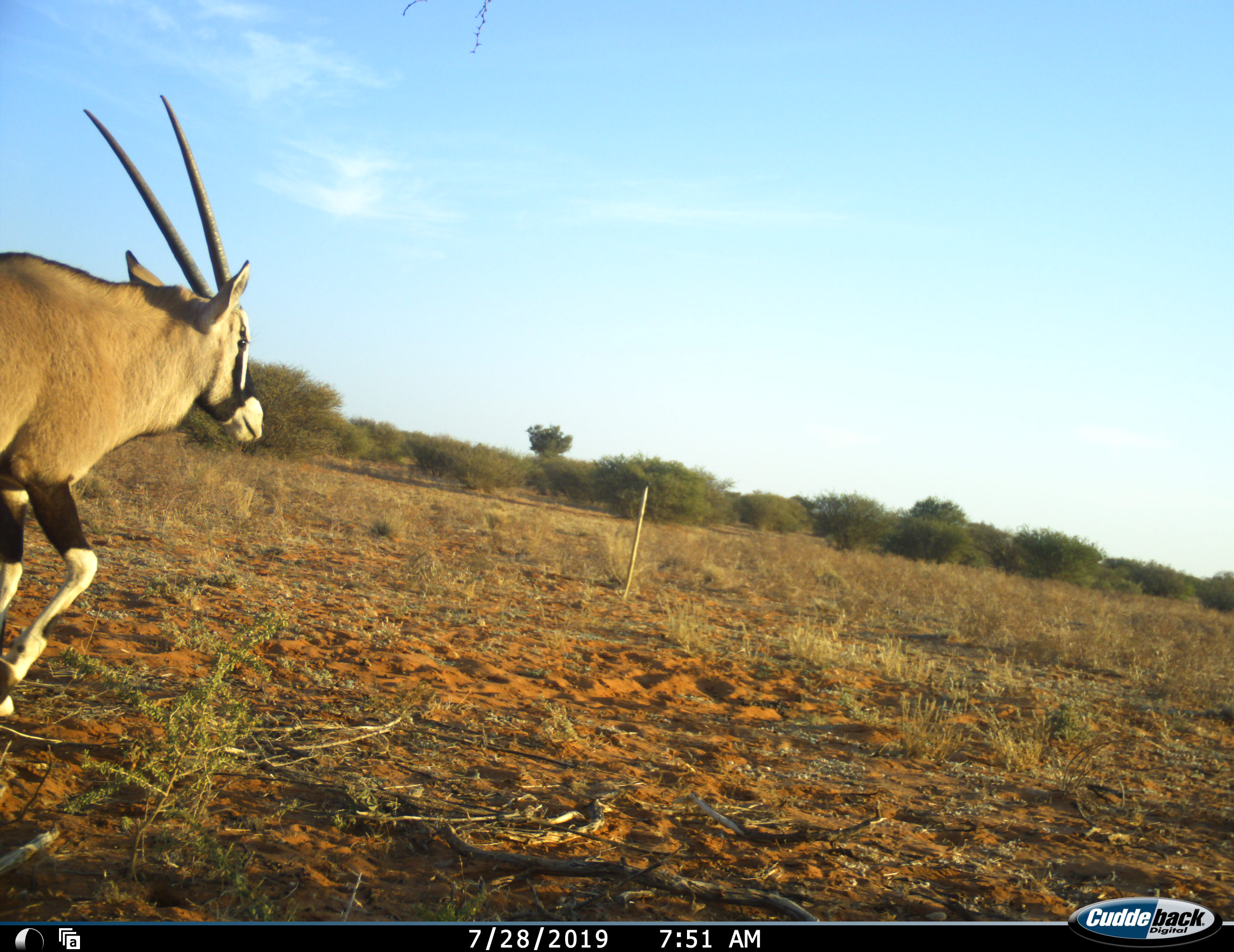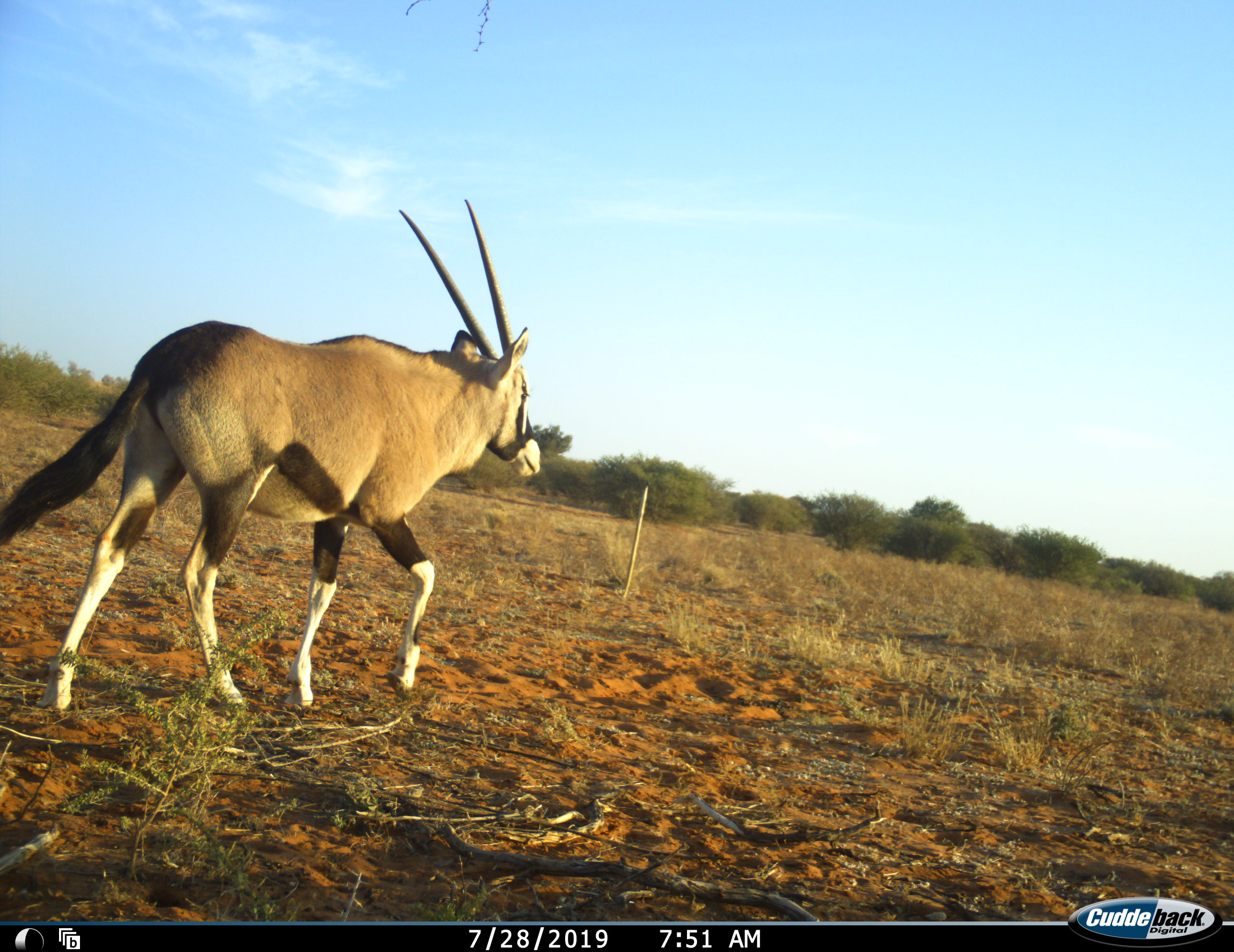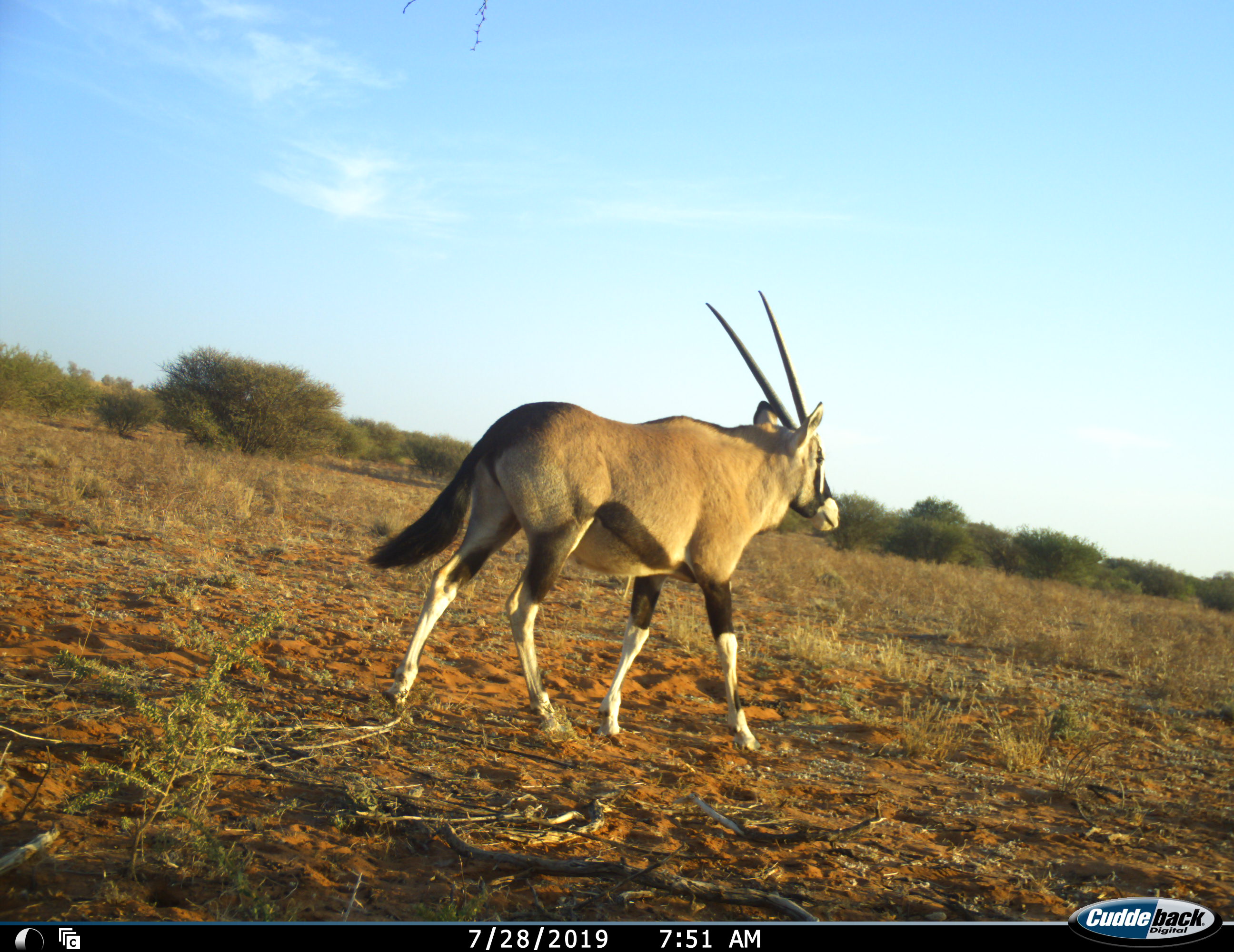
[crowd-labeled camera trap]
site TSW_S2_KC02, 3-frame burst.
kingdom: Animalia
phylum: Chordata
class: Mammalia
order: Artiodactyla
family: Bovidae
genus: Oryx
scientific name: Oryx gazella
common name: gemsbok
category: oryx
Oryx (gemsbok) (Oryx gazella), count 1. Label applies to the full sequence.